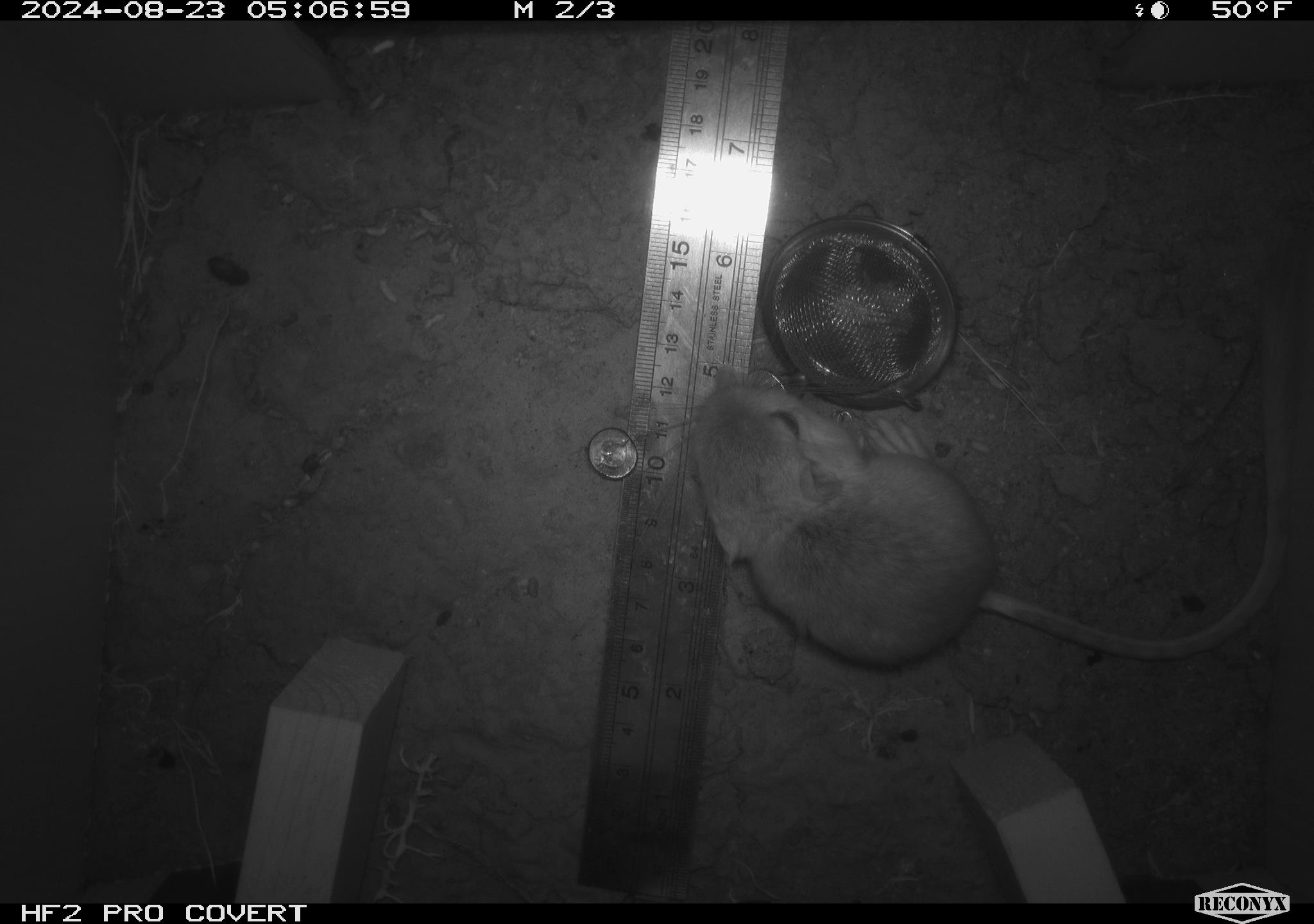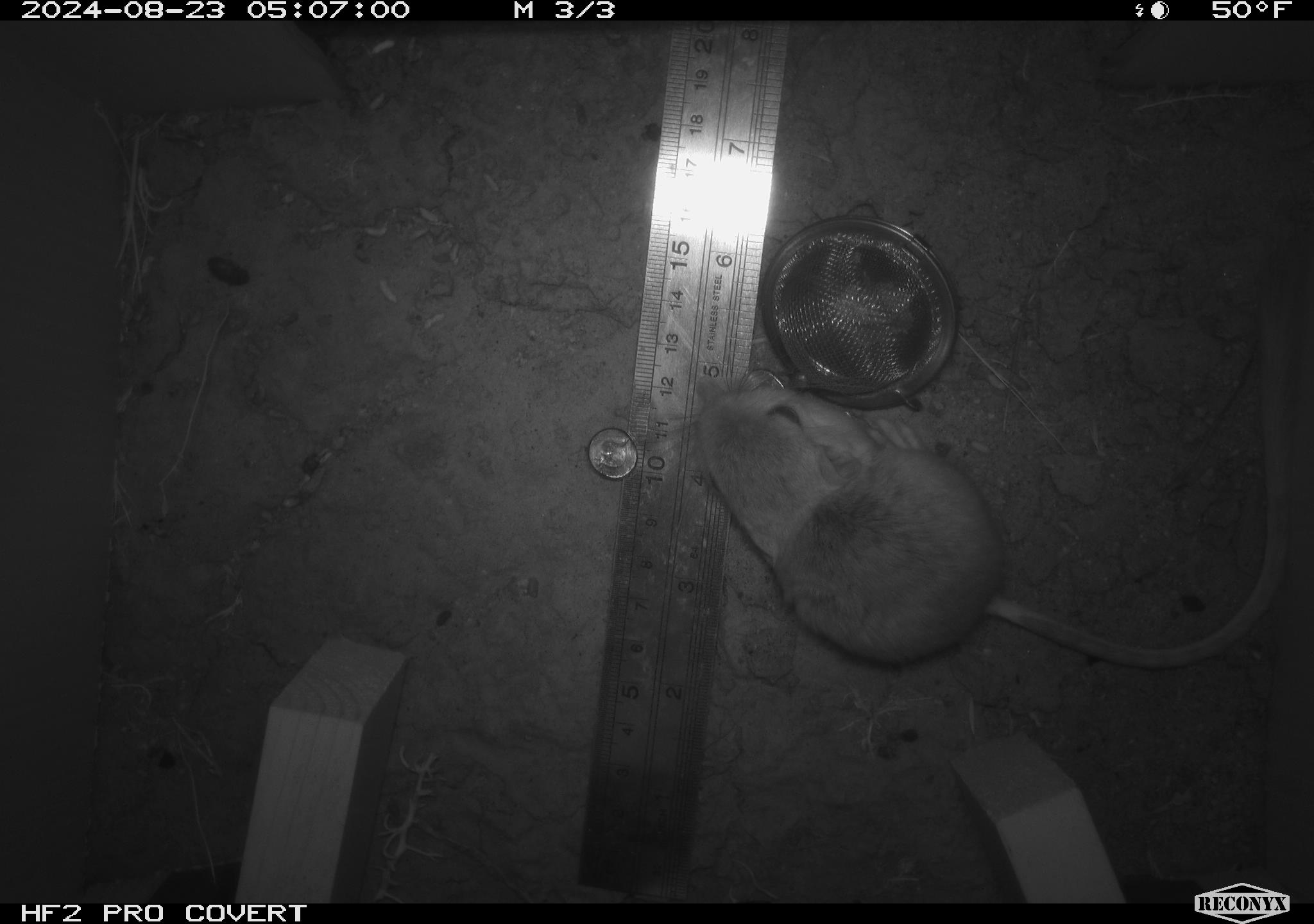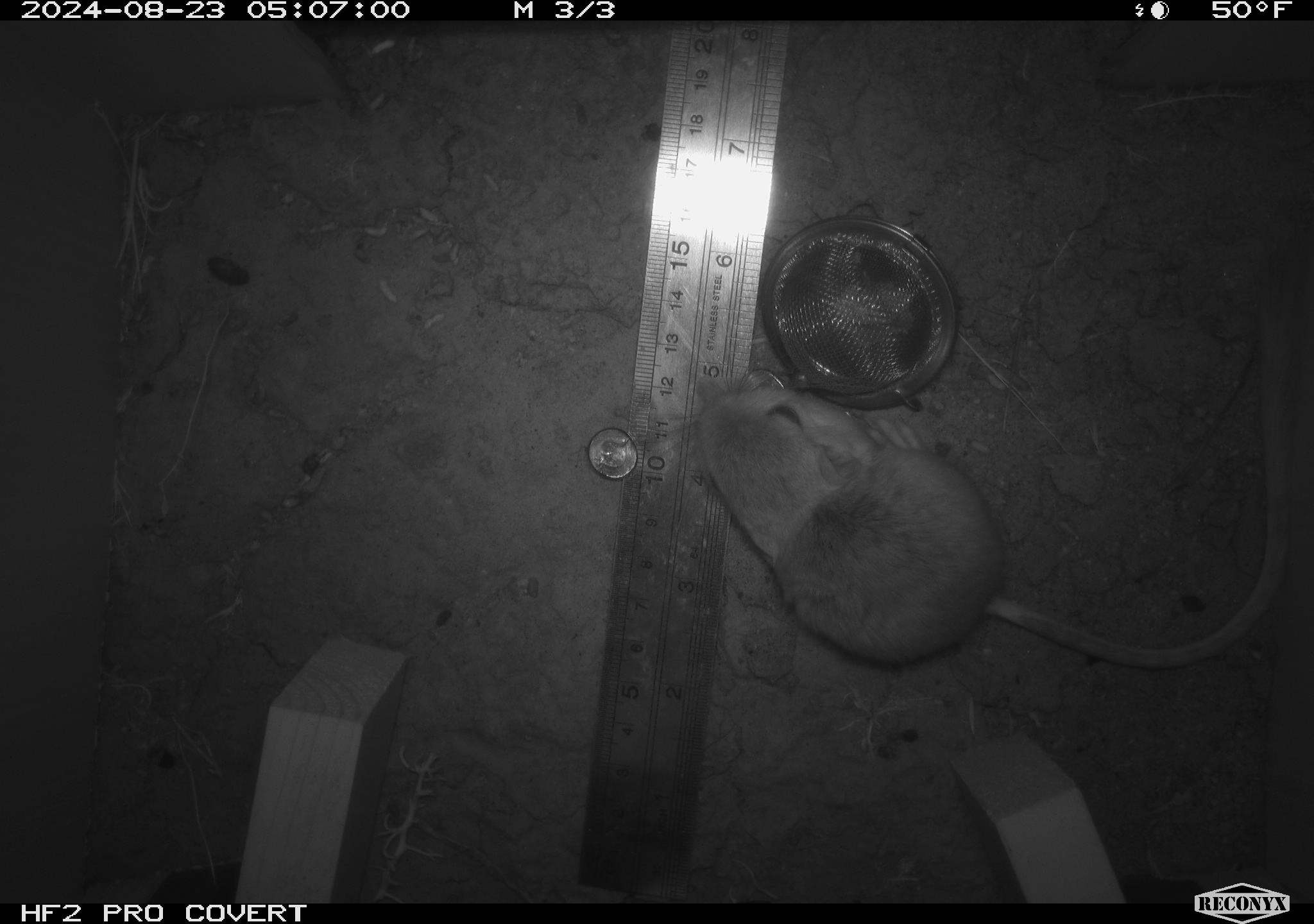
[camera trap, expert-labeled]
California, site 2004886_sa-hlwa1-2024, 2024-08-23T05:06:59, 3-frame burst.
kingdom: Animalia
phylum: Chordata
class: Mammalia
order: Rodentia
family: Heteromyidae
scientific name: Heteromyidae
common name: kangaroo rats and pocket mice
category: heteromyidae family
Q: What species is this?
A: Heteromyidae family (kangaroo rats and pocket mice) (Heteromyidae).